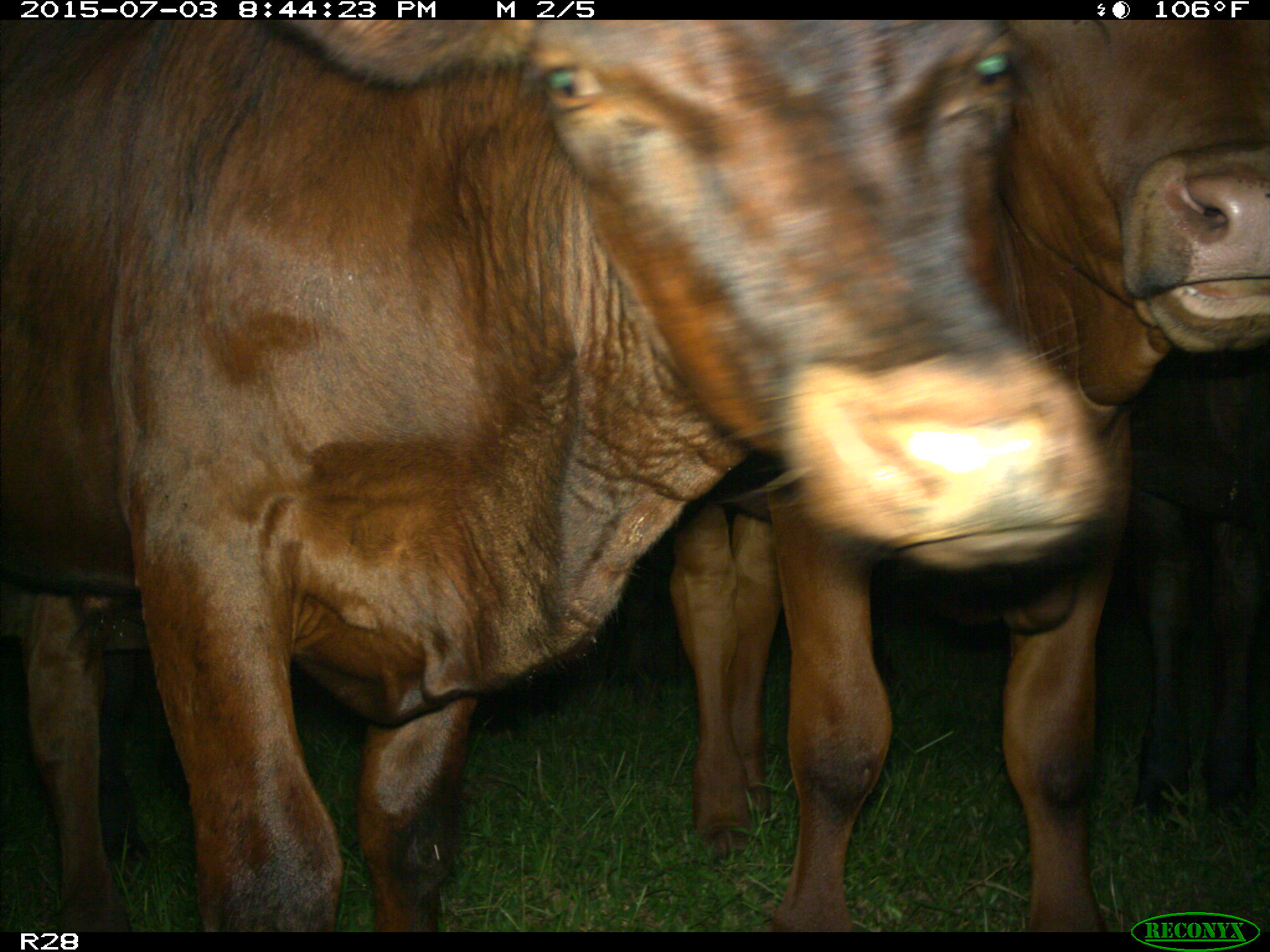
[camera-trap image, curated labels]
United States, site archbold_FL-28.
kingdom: Animalia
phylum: Chordata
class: Mammalia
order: Artiodactyla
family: Bovidae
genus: Bos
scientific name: Bos taurus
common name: domestic cow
Bos taurus (domestic cow).